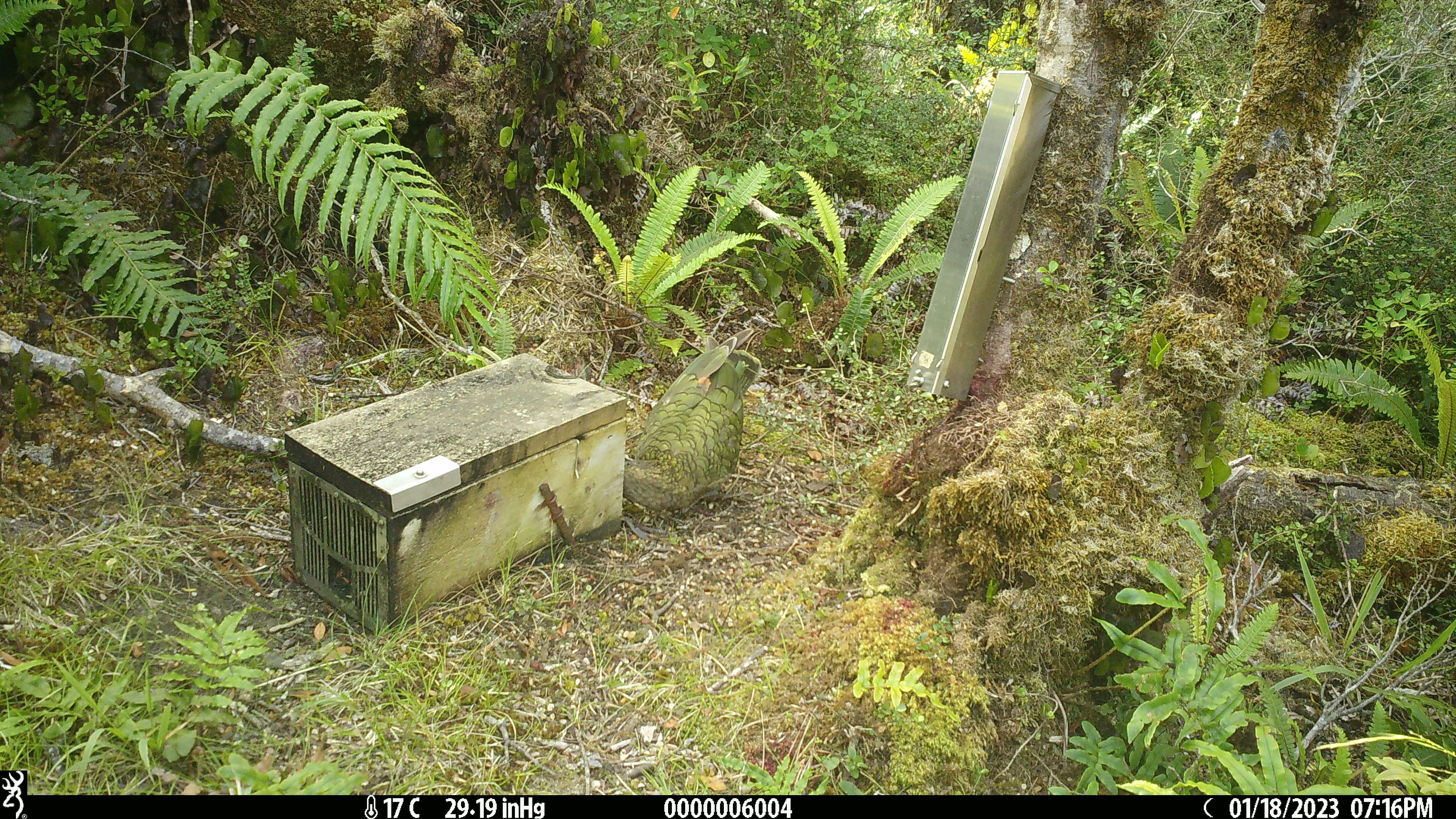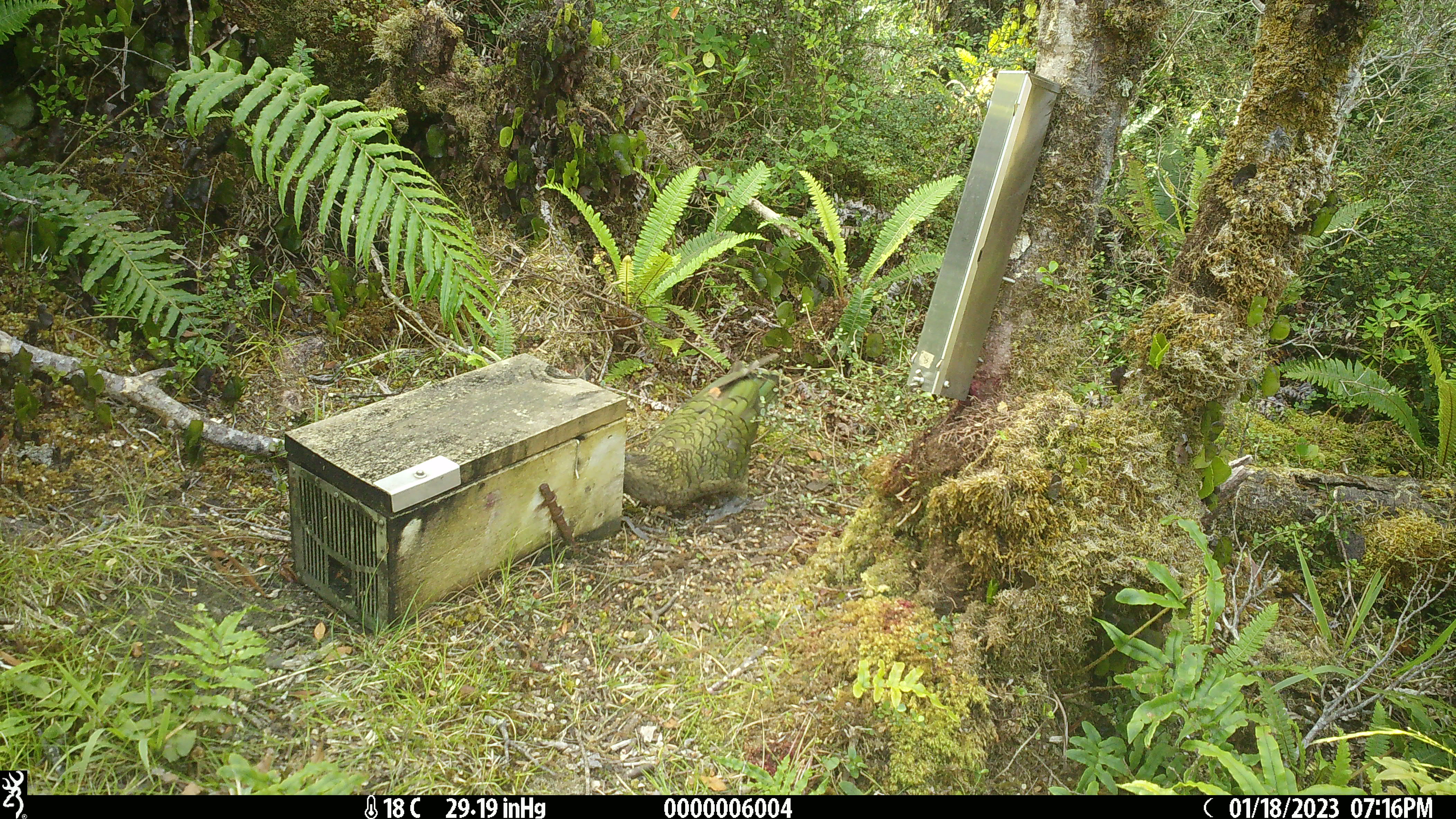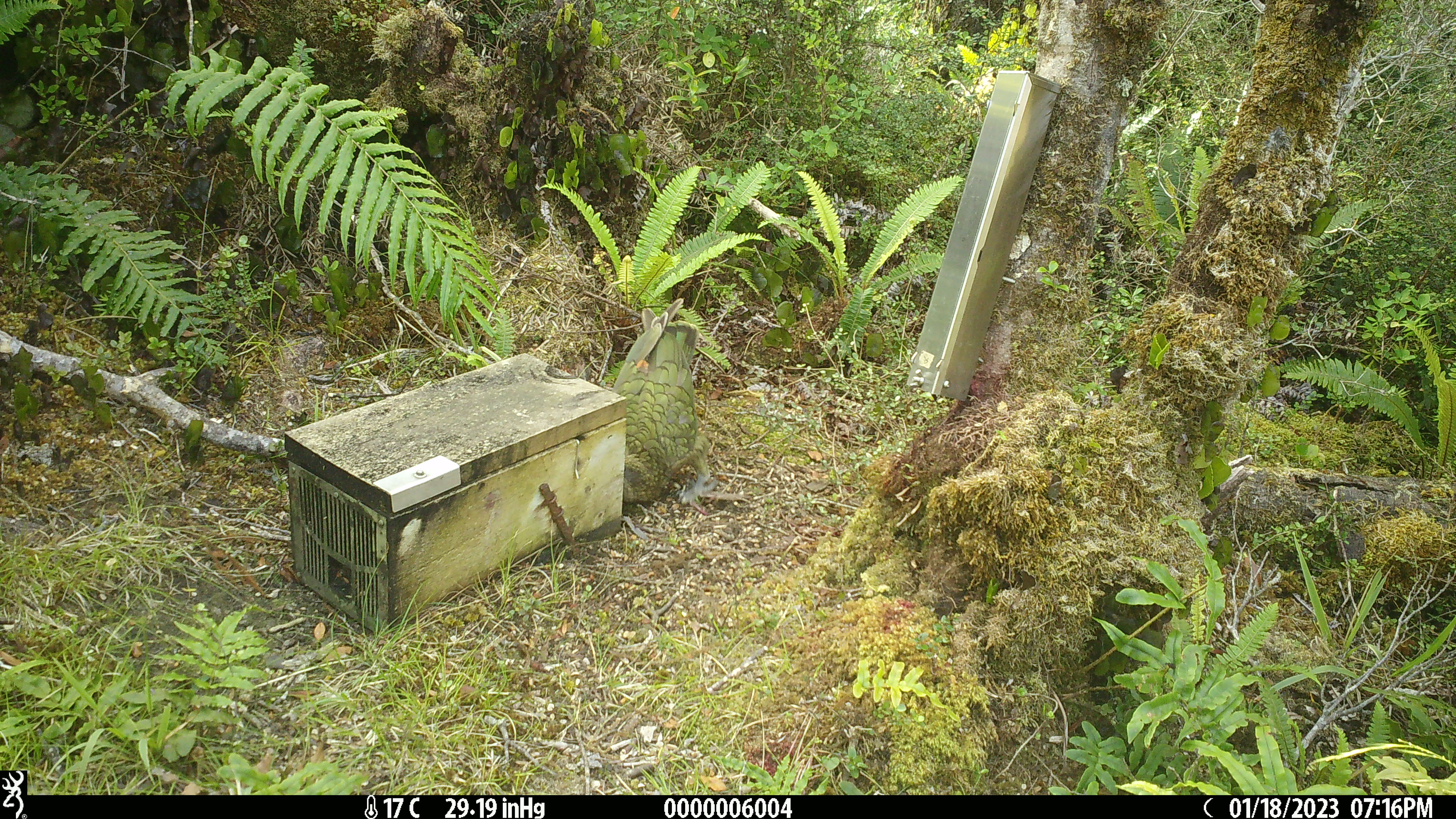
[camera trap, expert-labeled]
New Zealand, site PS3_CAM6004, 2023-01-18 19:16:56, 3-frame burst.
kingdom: Animalia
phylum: Chordata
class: Aves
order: Psittaciformes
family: Strigopidae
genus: Nestor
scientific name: Nestor notabilis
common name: kea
Kea (Nestor notabilis).